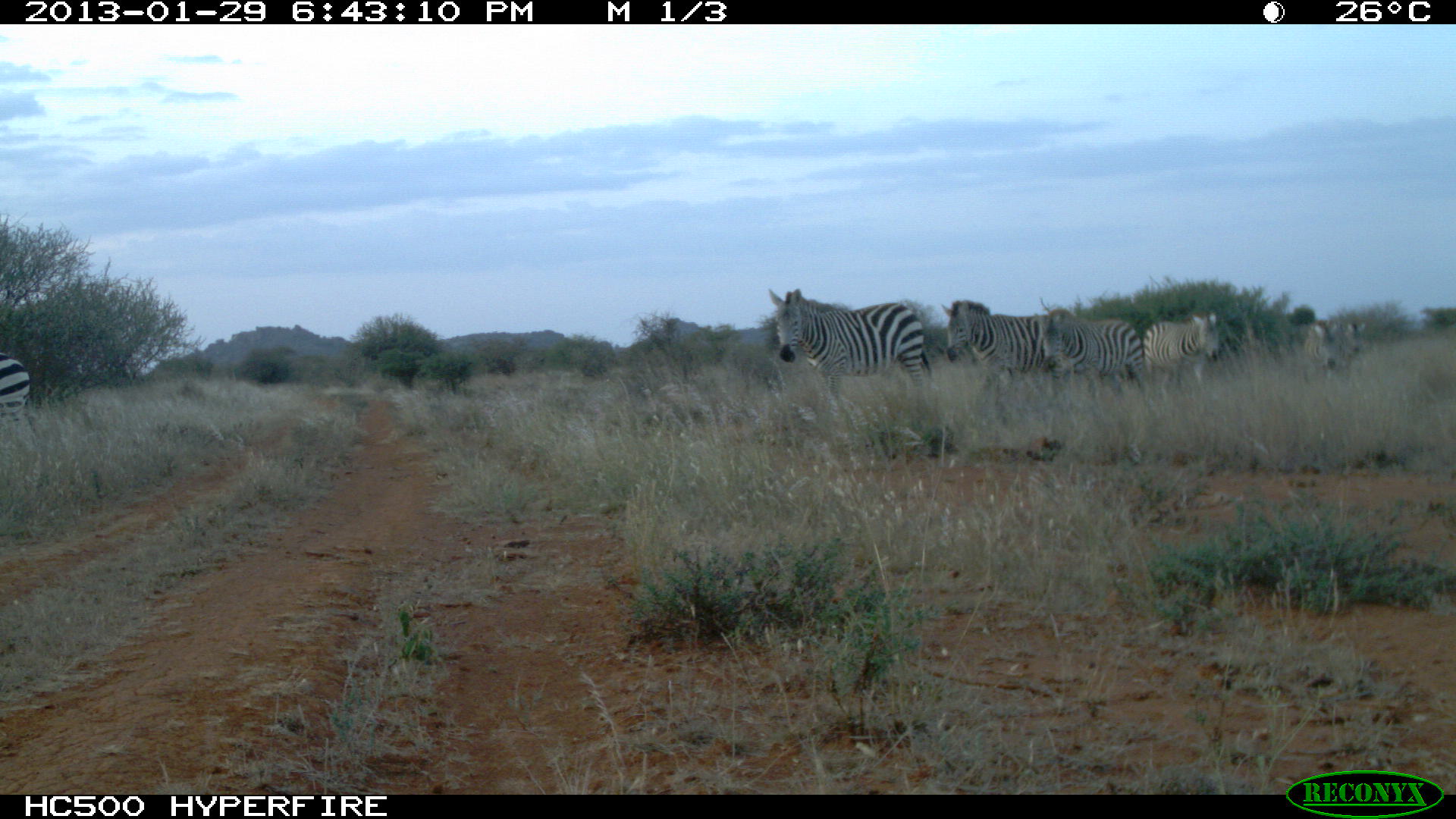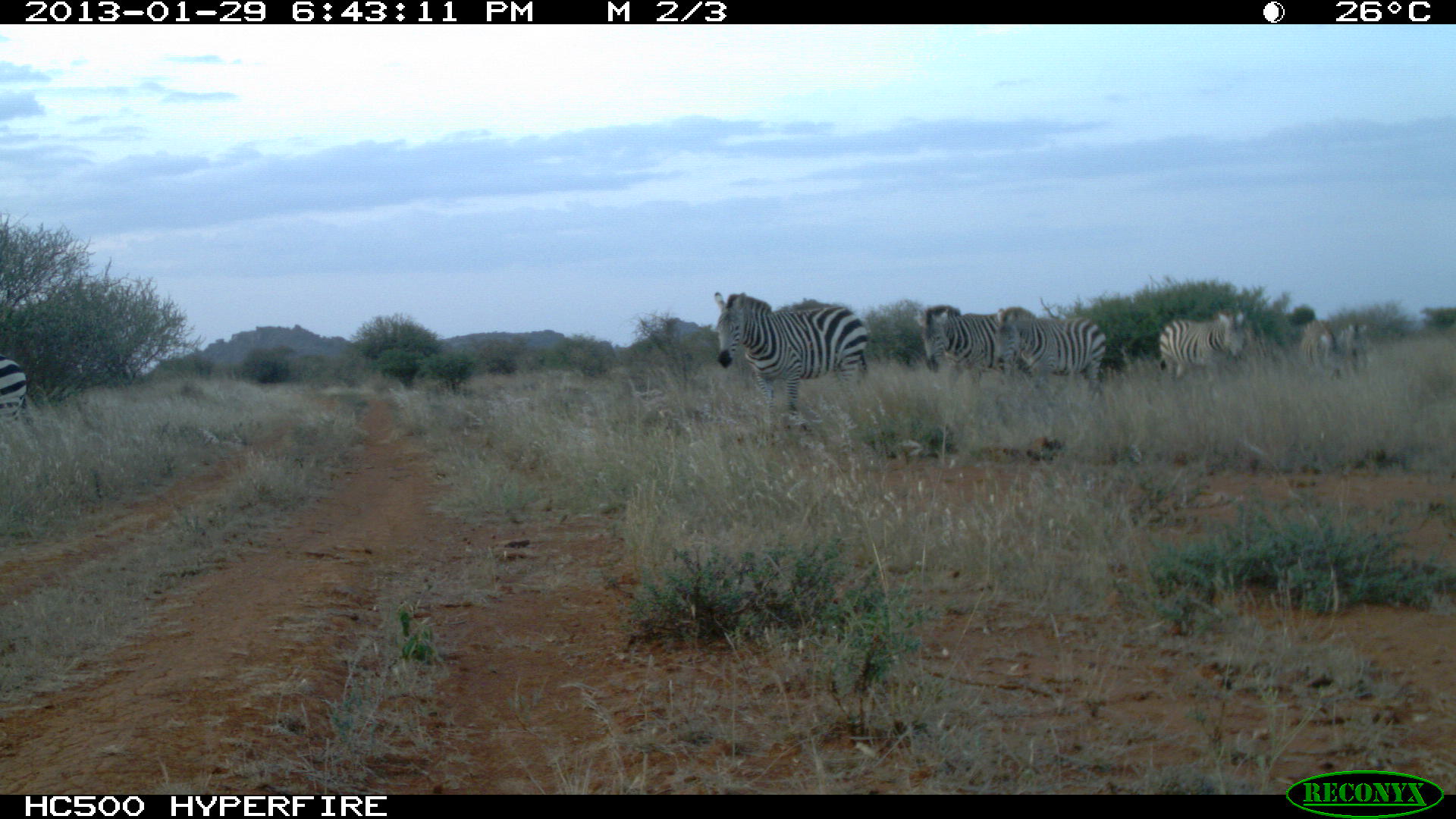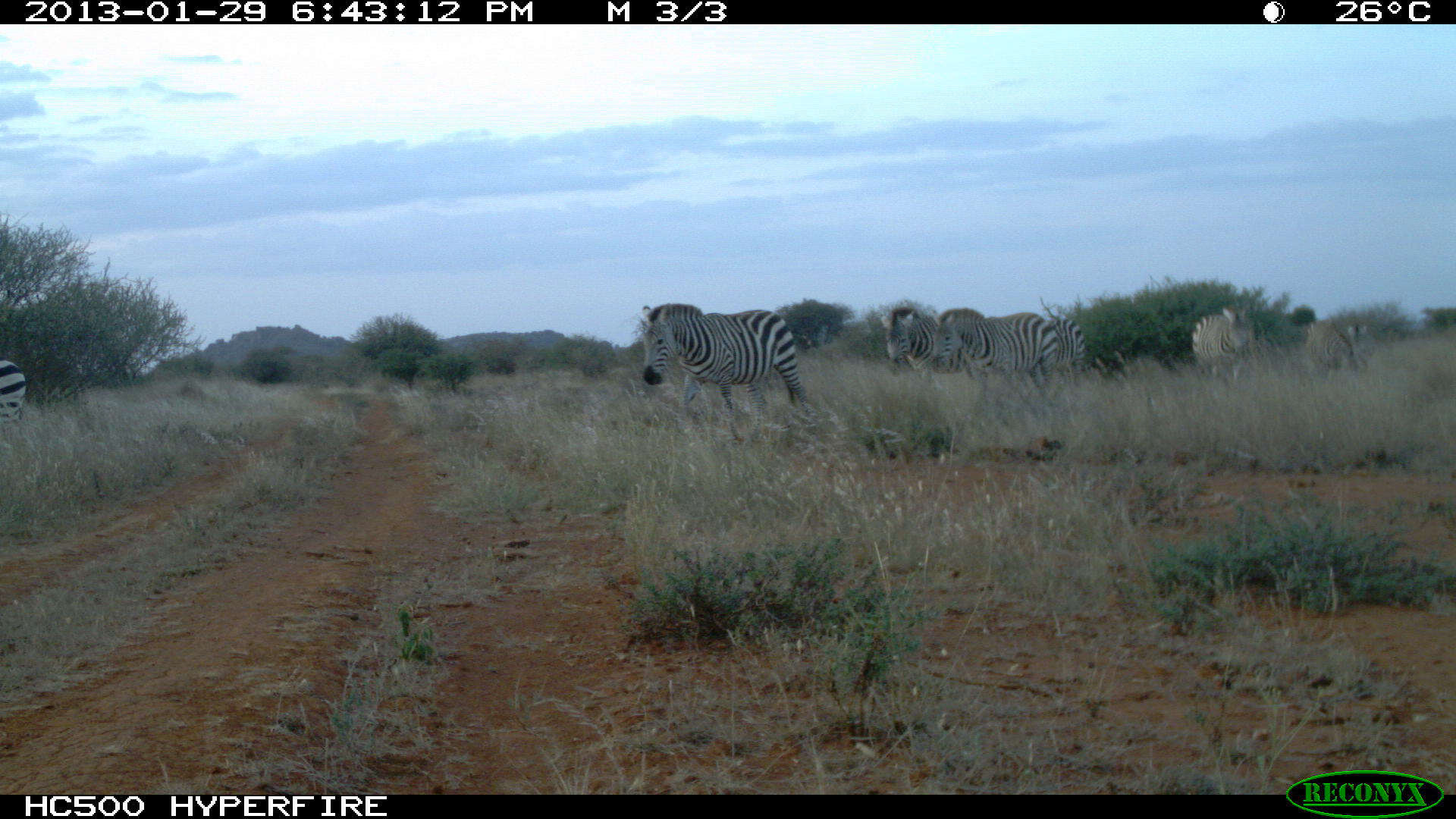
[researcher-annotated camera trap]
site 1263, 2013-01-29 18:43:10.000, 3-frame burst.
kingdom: Animalia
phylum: Chordata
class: Mammalia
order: Perissodactyla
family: Equidae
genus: Equus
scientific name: Equus quagga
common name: plains zebra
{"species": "Equus quagga (plains zebra)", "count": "5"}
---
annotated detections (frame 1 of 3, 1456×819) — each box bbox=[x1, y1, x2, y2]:
equus quagga: bbox=[767, 286, 933, 414]; bbox=[1037, 307, 1148, 400]; bbox=[940, 299, 1048, 389]; bbox=[1141, 311, 1219, 401]; bbox=[0, 352, 37, 436]; bbox=[1304, 319, 1340, 382]; bbox=[1341, 317, 1368, 361]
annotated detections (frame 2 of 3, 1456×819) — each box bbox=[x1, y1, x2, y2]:
equus quagga: bbox=[712, 290, 868, 423]; bbox=[911, 304, 1031, 393]; bbox=[992, 306, 1108, 396]; bbox=[1159, 310, 1244, 380]; bbox=[0, 354, 27, 430]; bbox=[1299, 320, 1334, 375]; bbox=[1337, 323, 1372, 373]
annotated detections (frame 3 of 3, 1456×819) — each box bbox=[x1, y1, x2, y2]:
equus quagga: bbox=[639, 302, 813, 442]; bbox=[930, 306, 1060, 417]; bbox=[880, 303, 973, 396]; bbox=[1191, 305, 1253, 391]; bbox=[1299, 315, 1367, 385]; bbox=[1052, 314, 1087, 374]; bbox=[0, 358, 27, 433]; bbox=[1341, 323, 1375, 360]